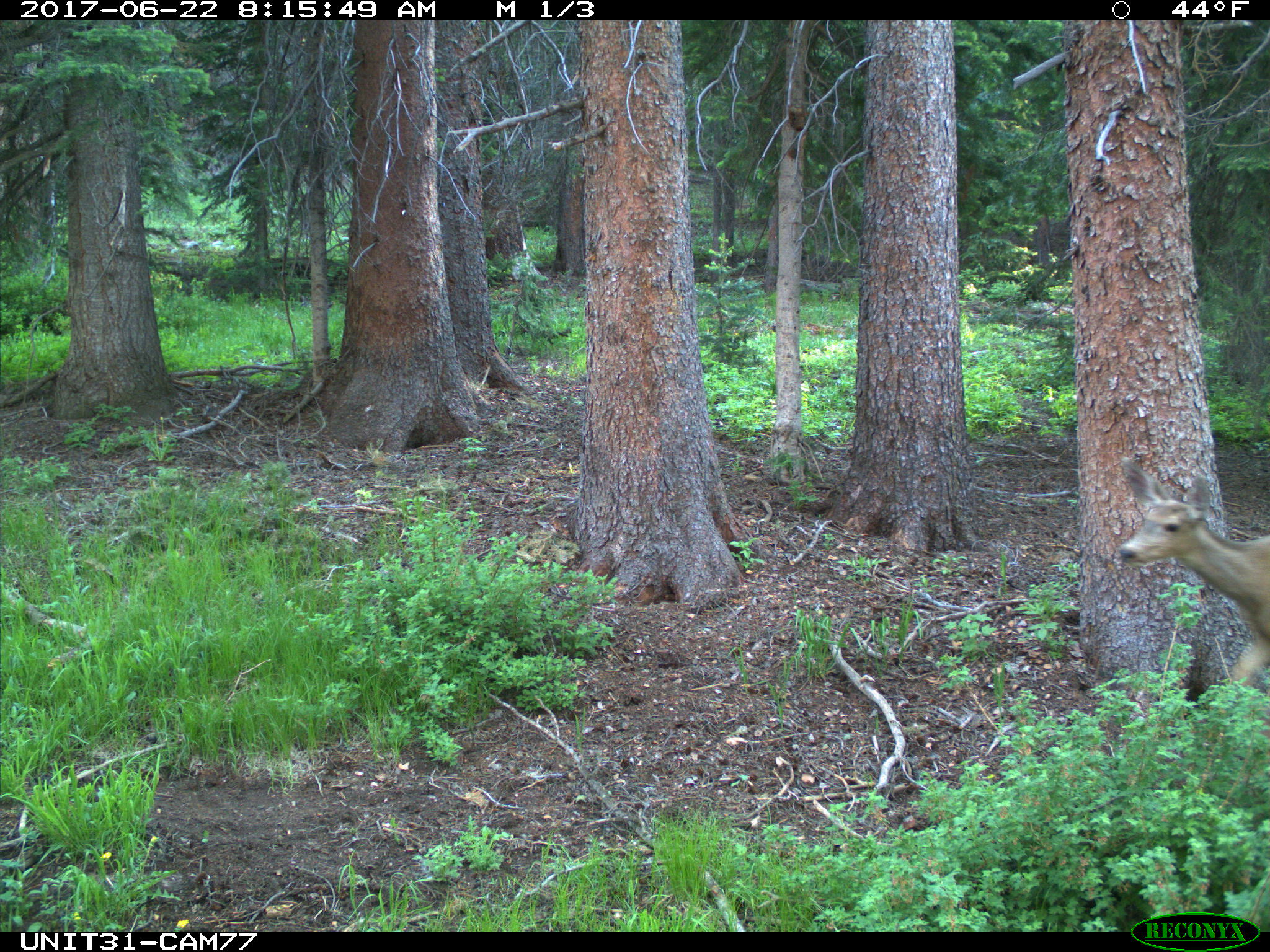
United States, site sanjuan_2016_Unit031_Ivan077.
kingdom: Animalia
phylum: Chordata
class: Mammalia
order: Artiodactyla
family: Cervidae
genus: Odocoileus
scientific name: Odocoileus hemionus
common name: mule deer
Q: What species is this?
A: Odocoileus hemionus (mule deer).